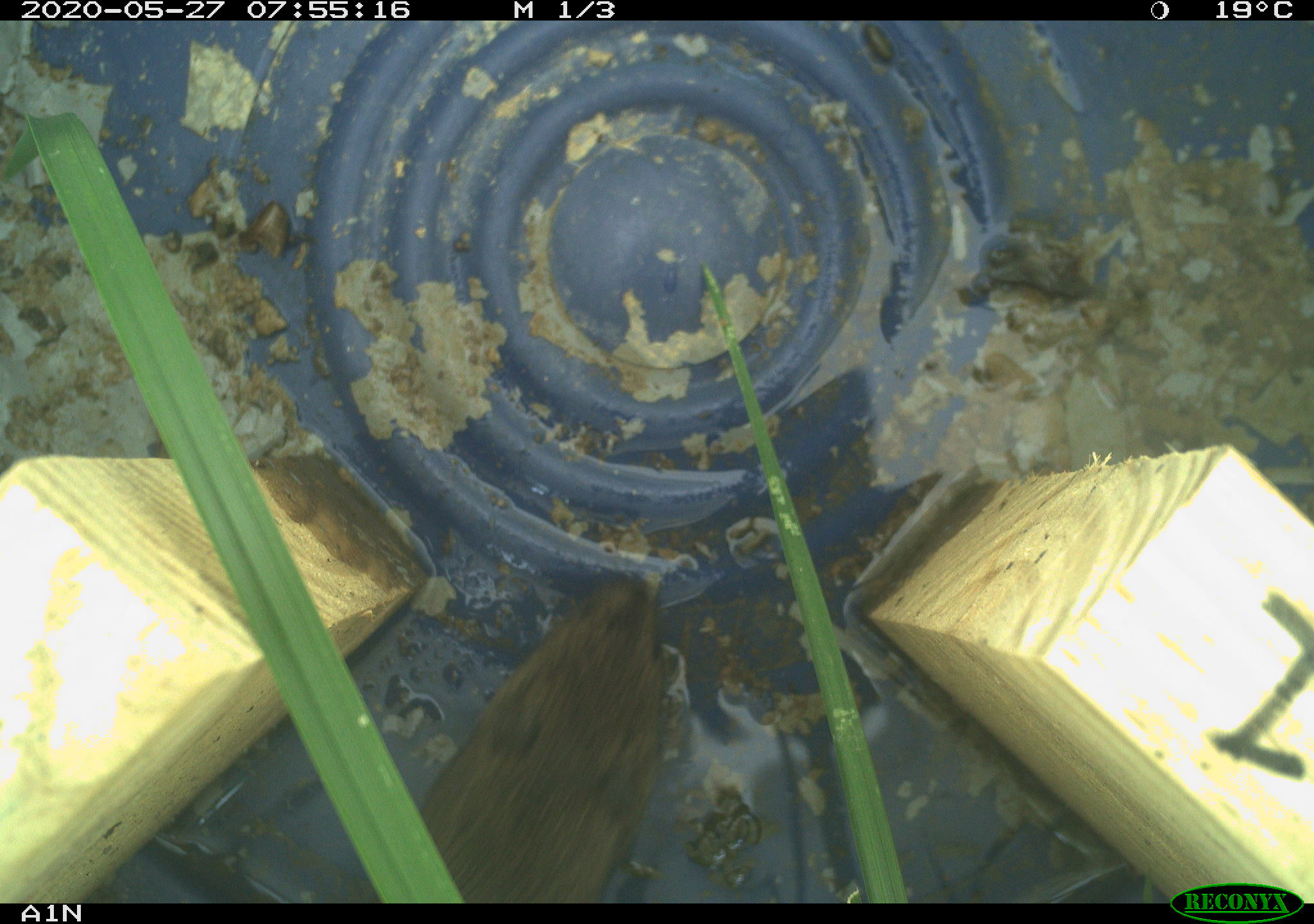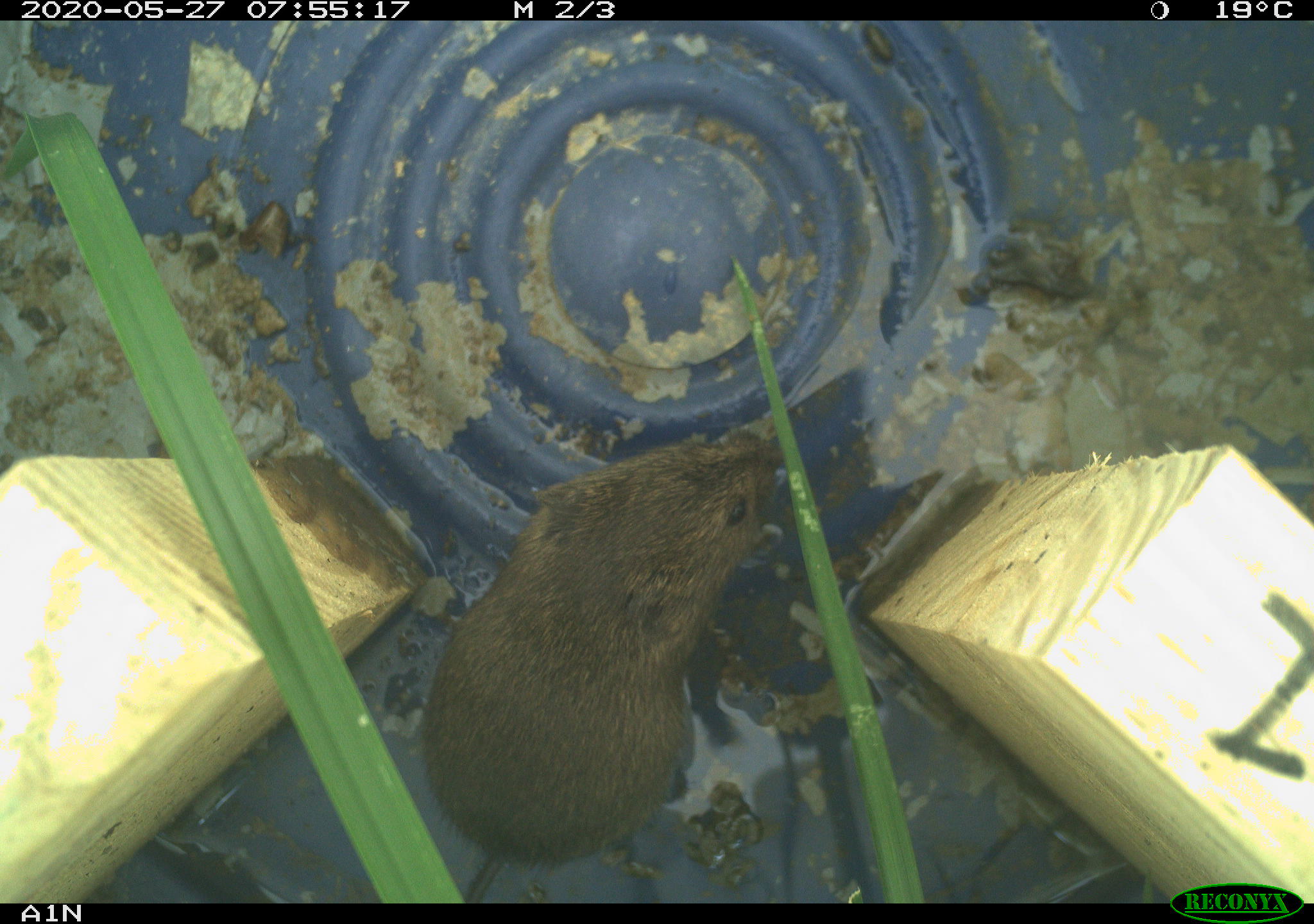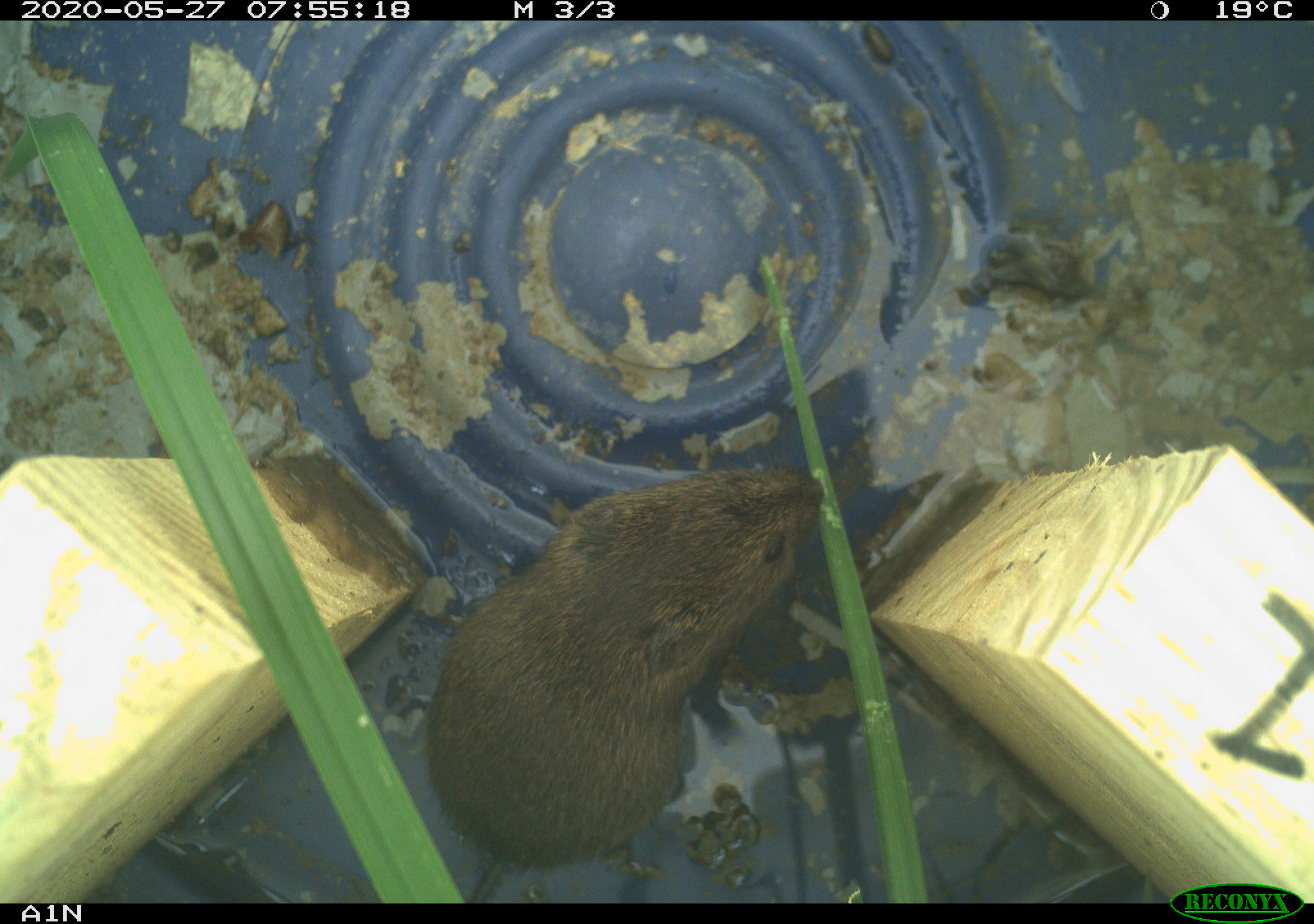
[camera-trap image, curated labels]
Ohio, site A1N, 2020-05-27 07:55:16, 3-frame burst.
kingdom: Animalia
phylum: Chordata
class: Mammalia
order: Rodentia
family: Cricetidae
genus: Microtus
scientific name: Microtus pennsylvanicus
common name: meadow vole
Meadow vole (Microtus pennsylvanicus).